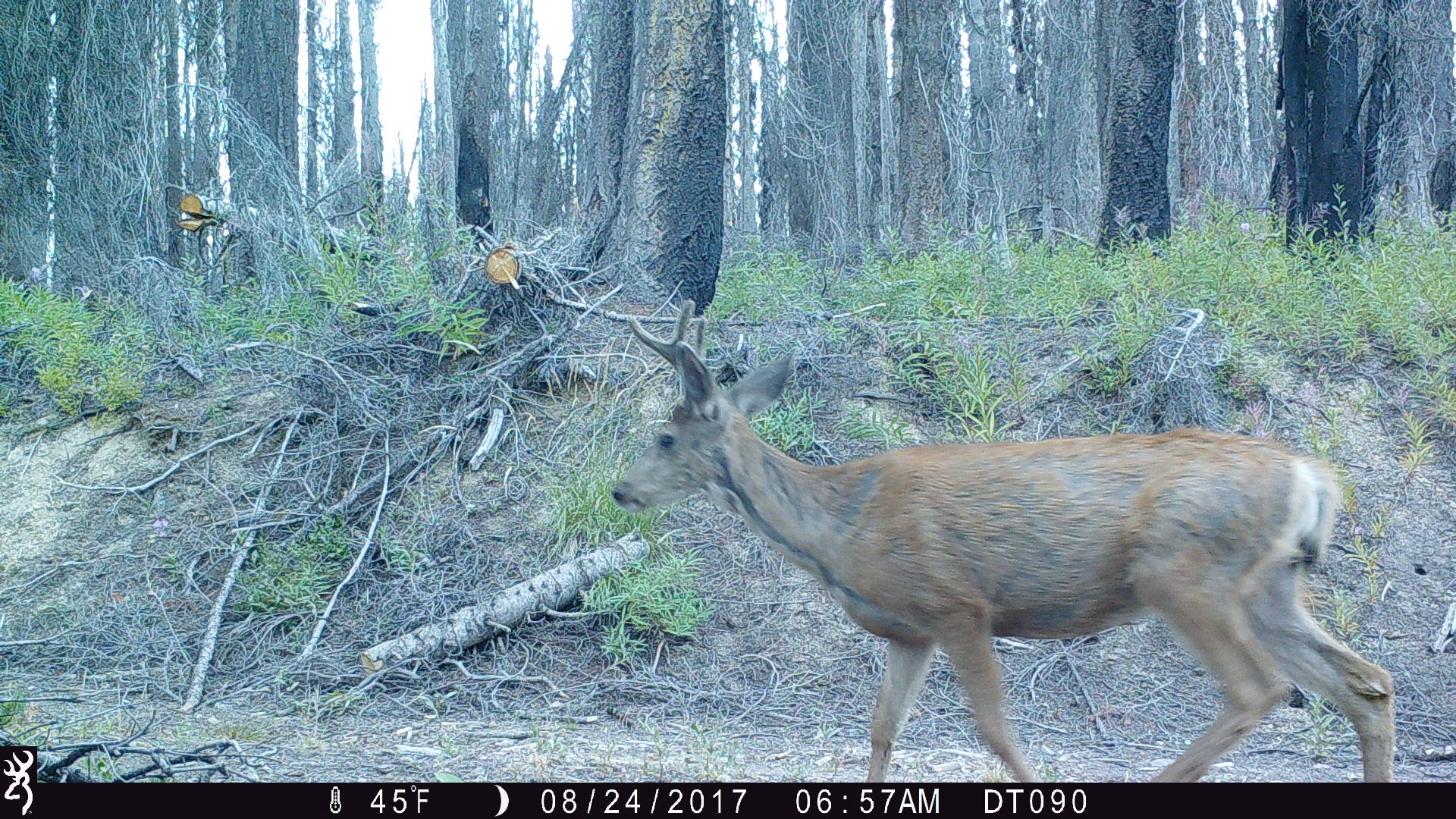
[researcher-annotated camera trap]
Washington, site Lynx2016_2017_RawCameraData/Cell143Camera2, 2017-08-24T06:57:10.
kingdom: Animalia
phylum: Chordata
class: Mammalia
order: Artiodactyla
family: Cervidae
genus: Odocoileus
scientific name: Odocoileus hemionus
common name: mule deer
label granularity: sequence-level